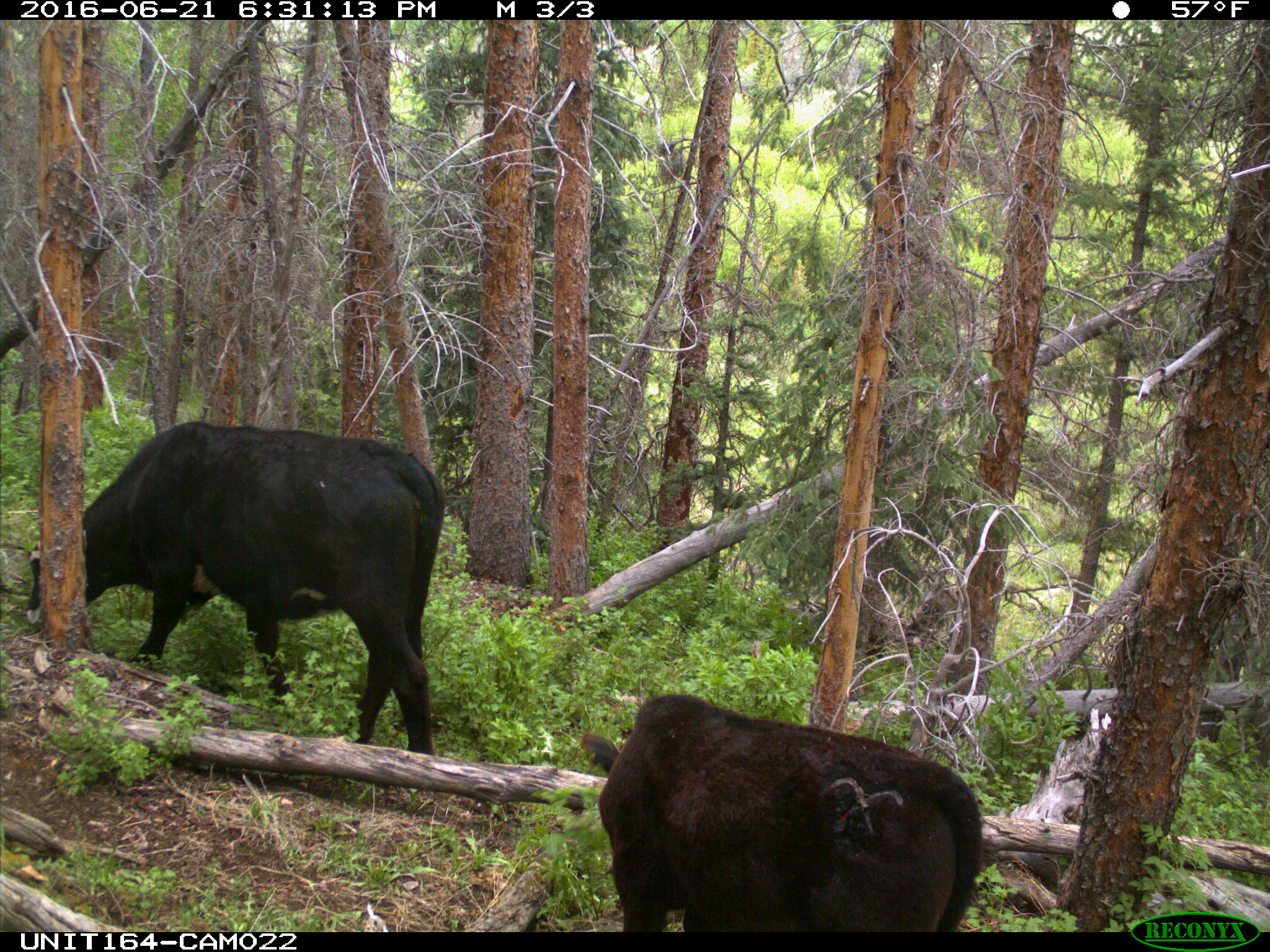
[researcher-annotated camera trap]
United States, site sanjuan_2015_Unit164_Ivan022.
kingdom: Animalia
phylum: Chordata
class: Mammalia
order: Artiodactyla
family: Bovidae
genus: Bos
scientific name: Bos taurus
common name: domestic cow